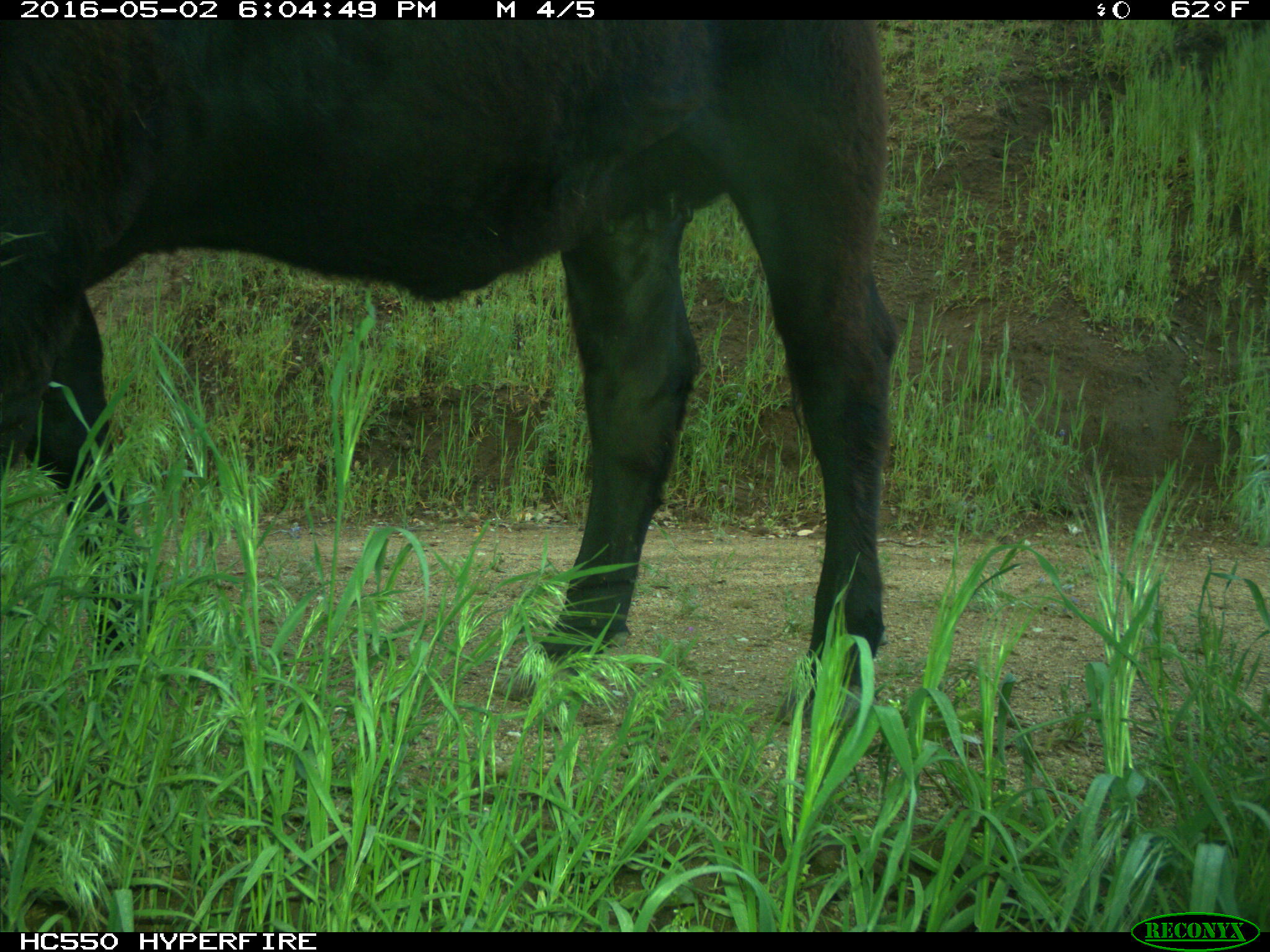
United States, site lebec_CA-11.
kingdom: Animalia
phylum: Chordata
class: Mammalia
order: Artiodactyla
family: Bovidae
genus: Bos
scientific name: Bos taurus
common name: domestic cow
Bos taurus (domestic cow).